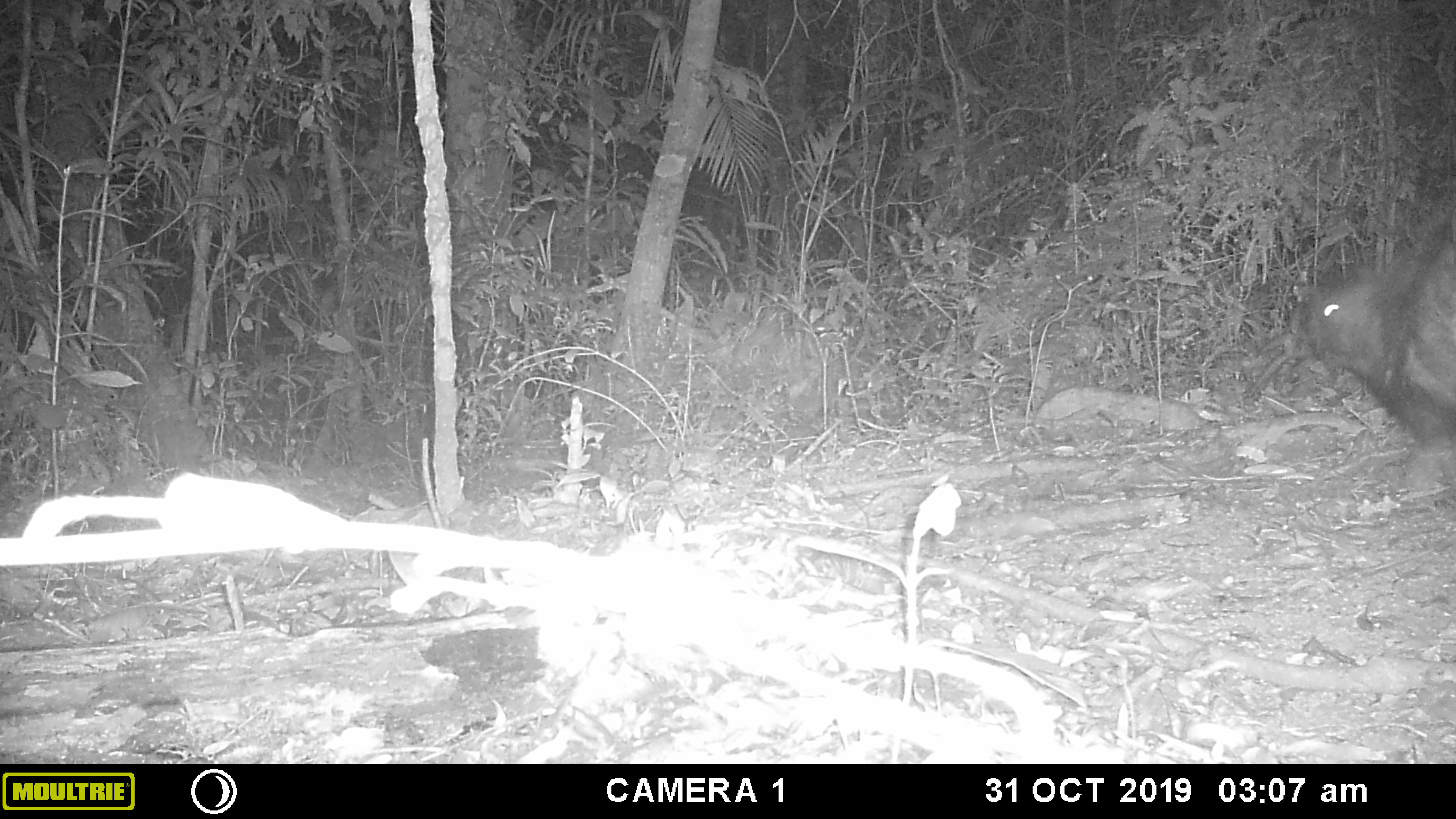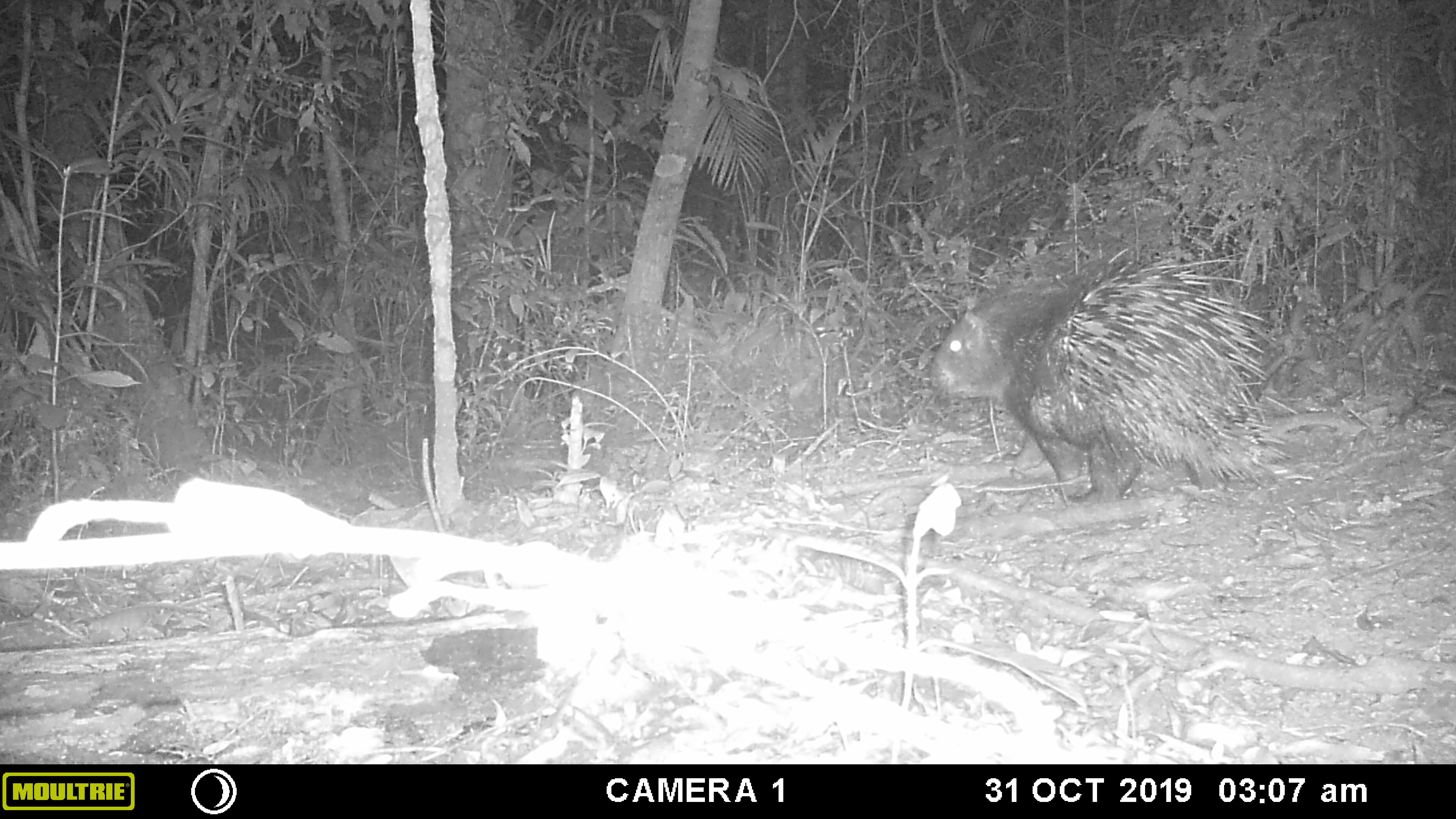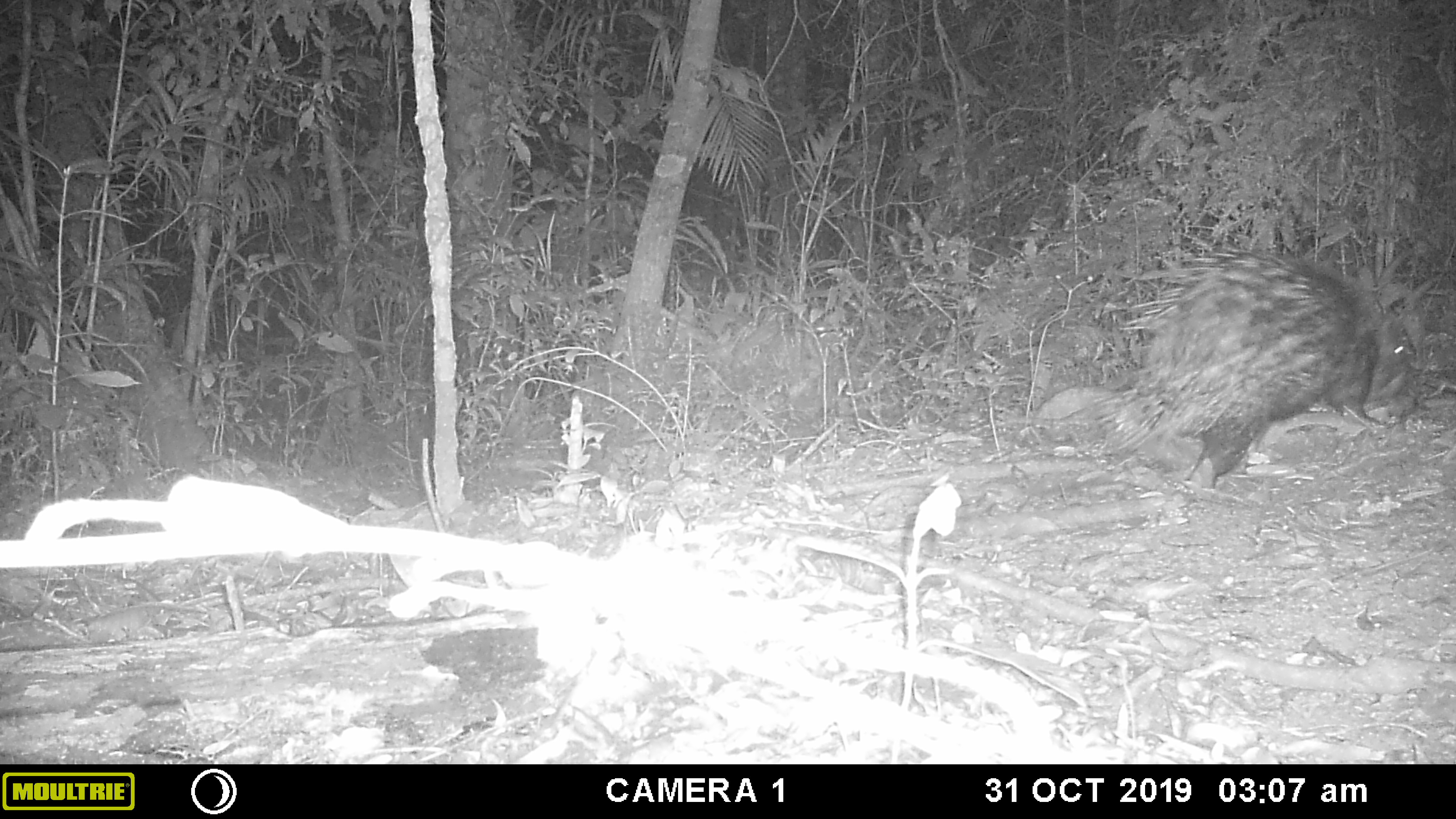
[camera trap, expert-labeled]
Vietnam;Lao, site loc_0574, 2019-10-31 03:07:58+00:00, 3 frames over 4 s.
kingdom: Animalia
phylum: Chordata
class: Mammalia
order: Rodentia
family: Hystricidae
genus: Hystrix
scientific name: Hystrix brachyura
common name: malayan porcupine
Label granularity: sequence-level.